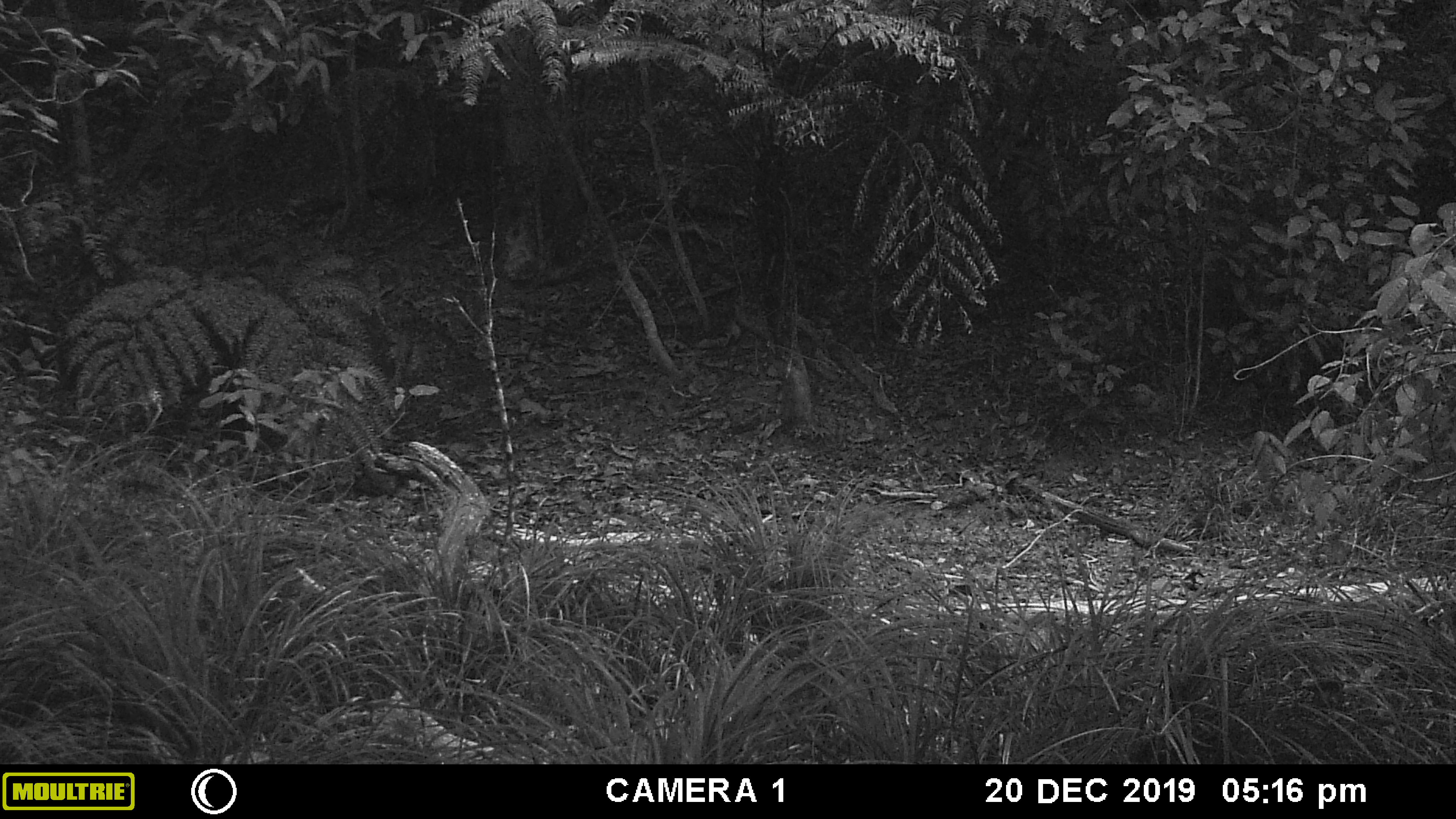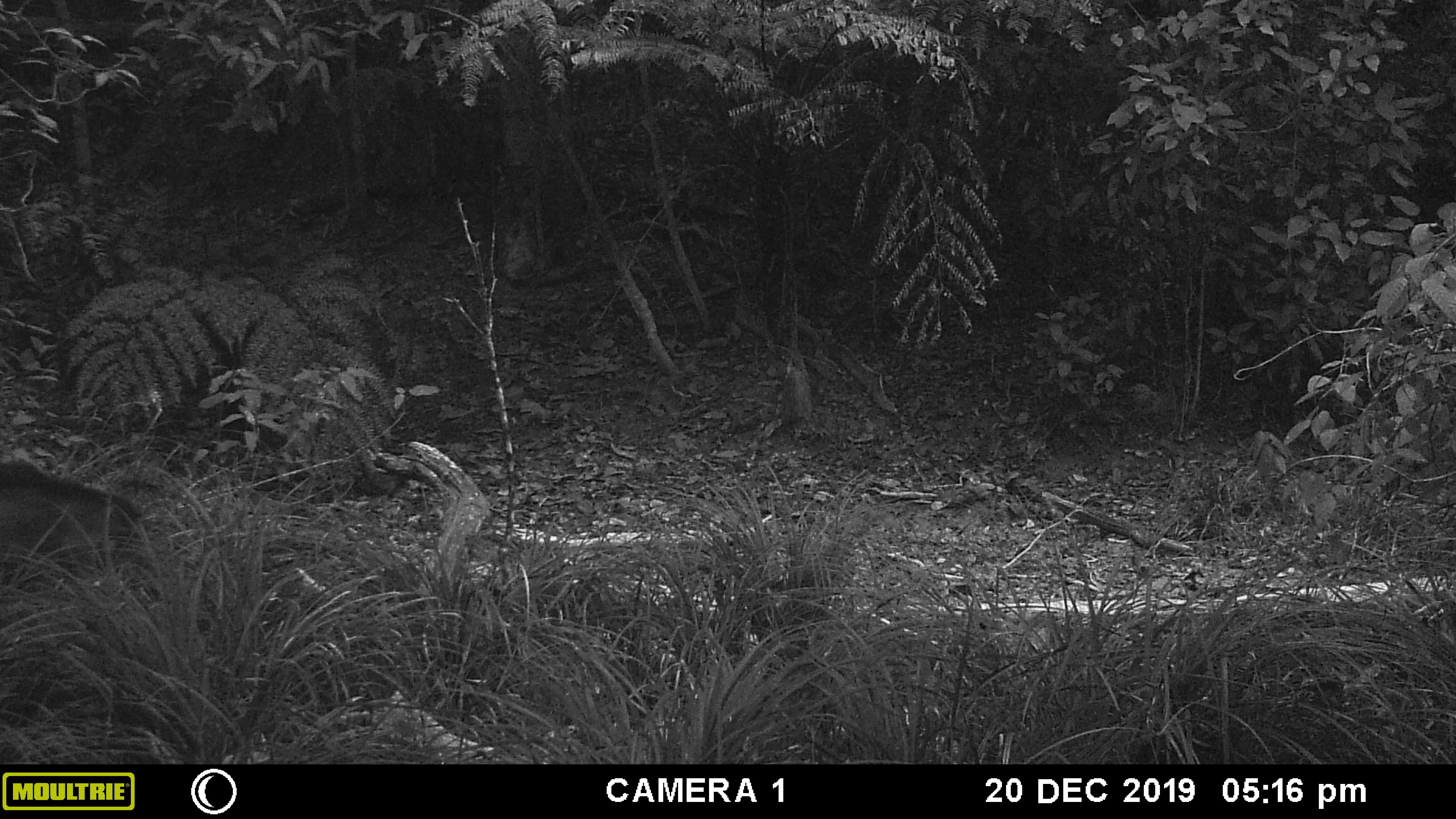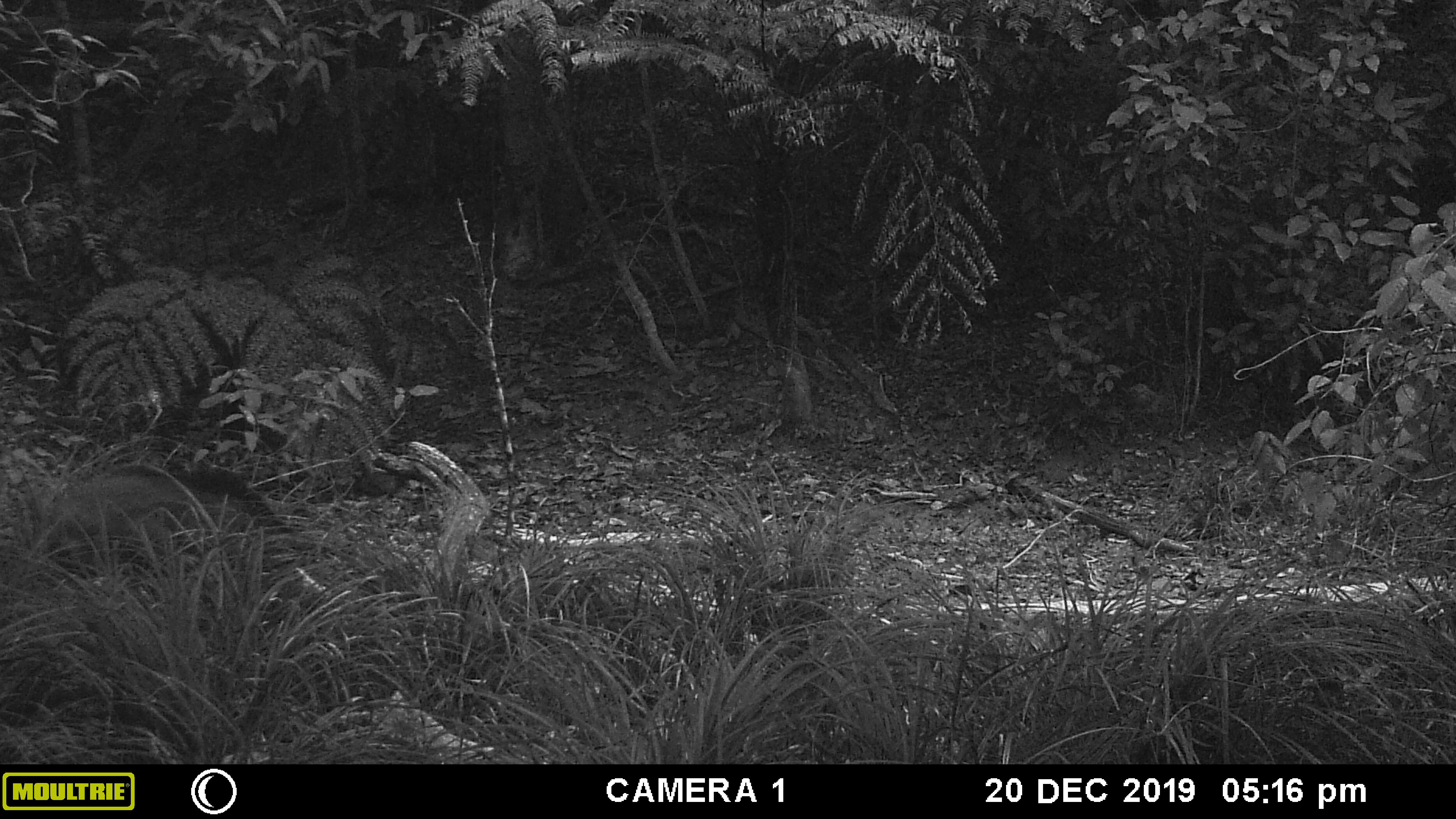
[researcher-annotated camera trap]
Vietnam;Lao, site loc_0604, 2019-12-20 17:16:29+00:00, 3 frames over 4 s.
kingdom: Animalia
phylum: Chordata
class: Mammalia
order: Artiodactyla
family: Suidae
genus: Sus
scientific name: Sus scrofa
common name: eurasian wild pig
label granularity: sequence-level